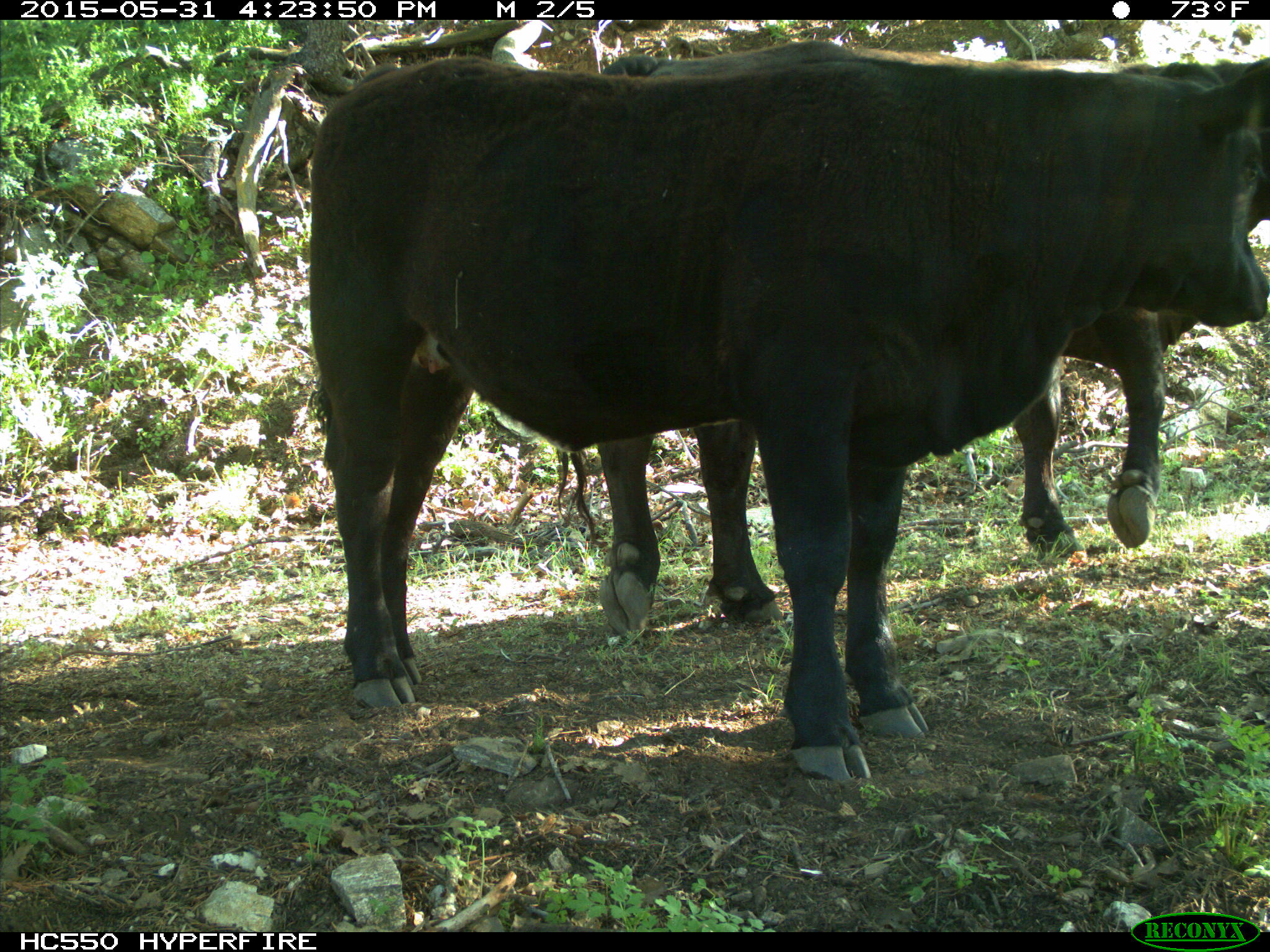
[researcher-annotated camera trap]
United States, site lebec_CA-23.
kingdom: Animalia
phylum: Chordata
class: Mammalia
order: Artiodactyla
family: Bovidae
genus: Bos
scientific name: Bos taurus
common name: domestic cow